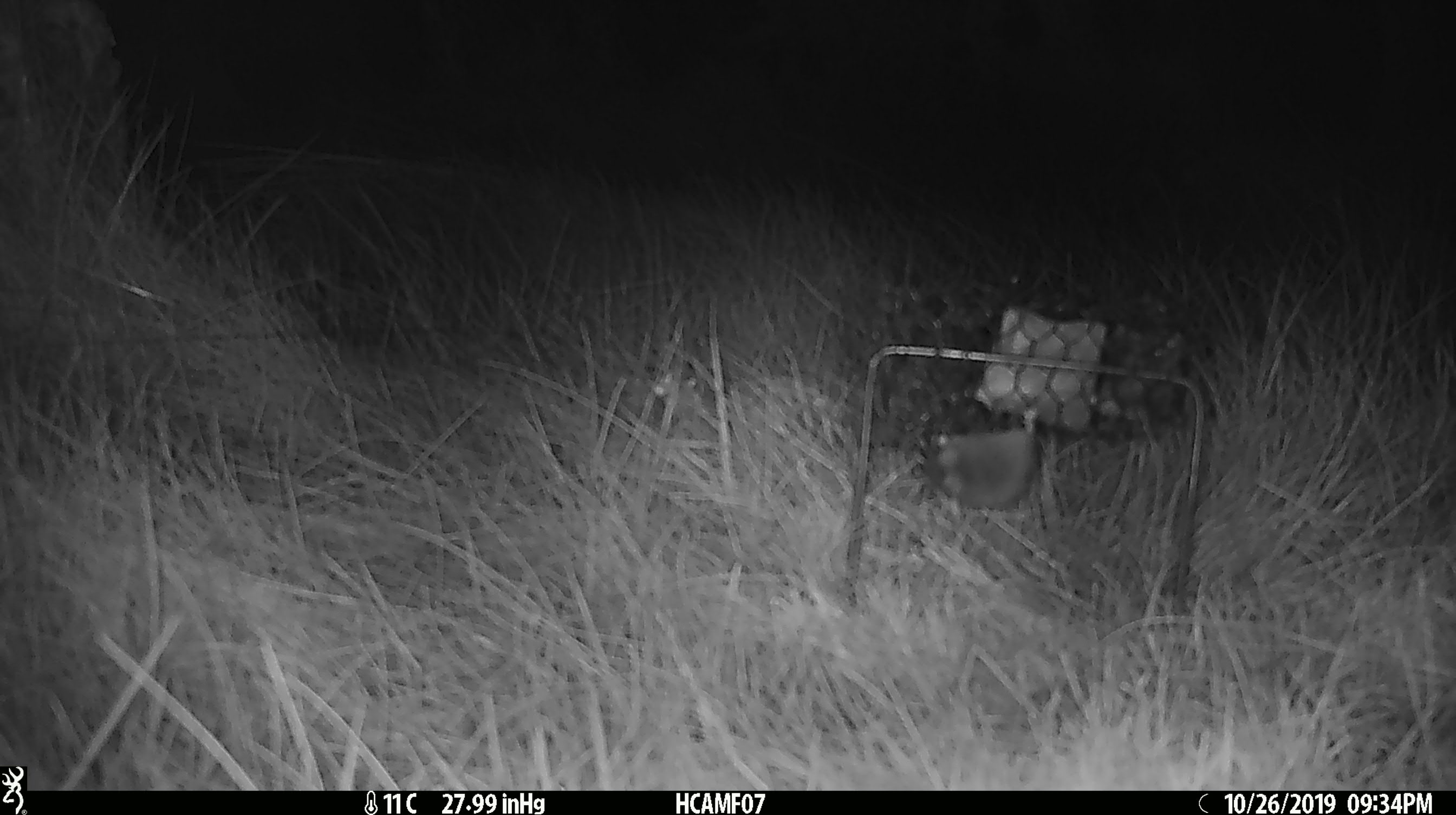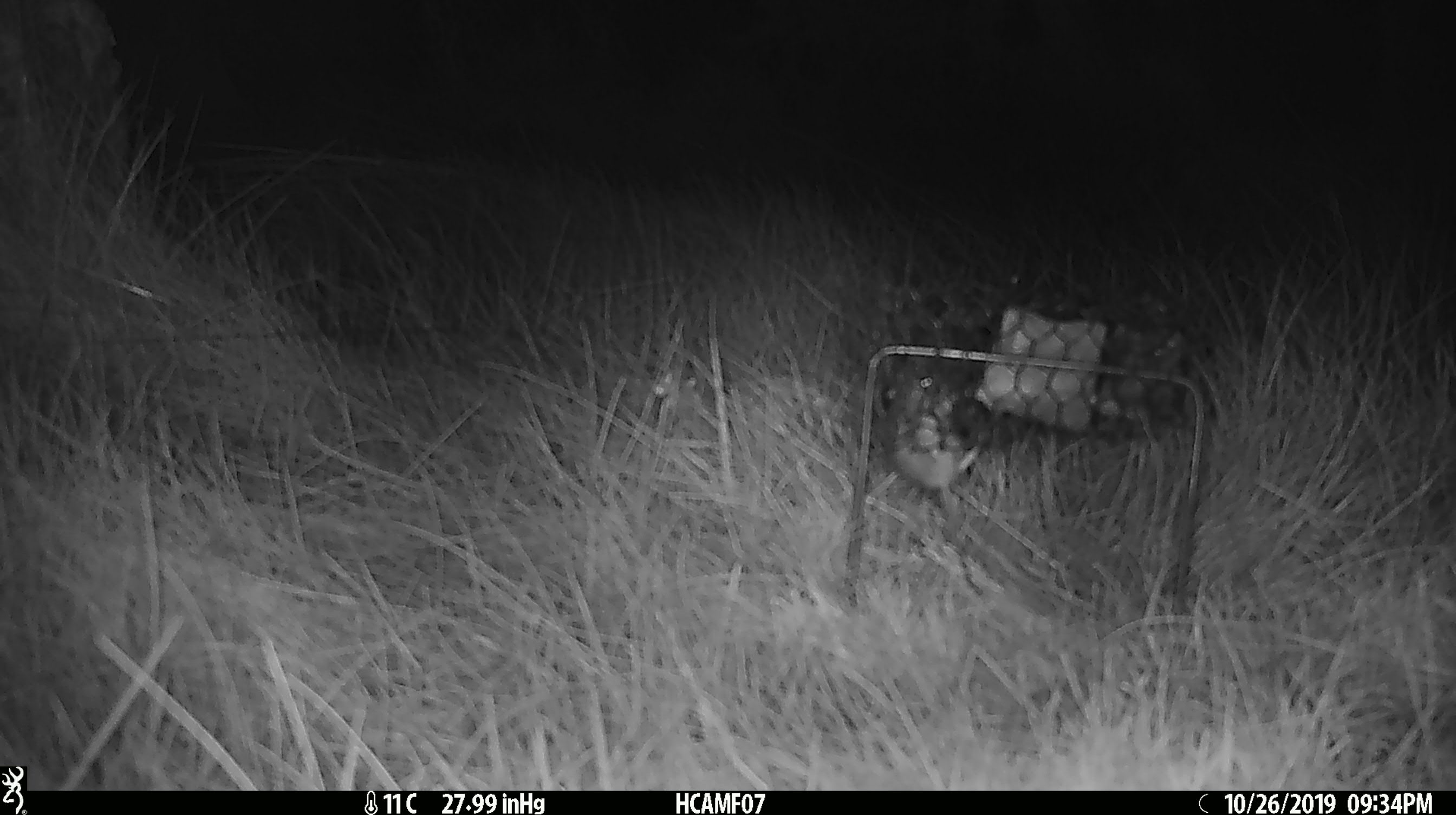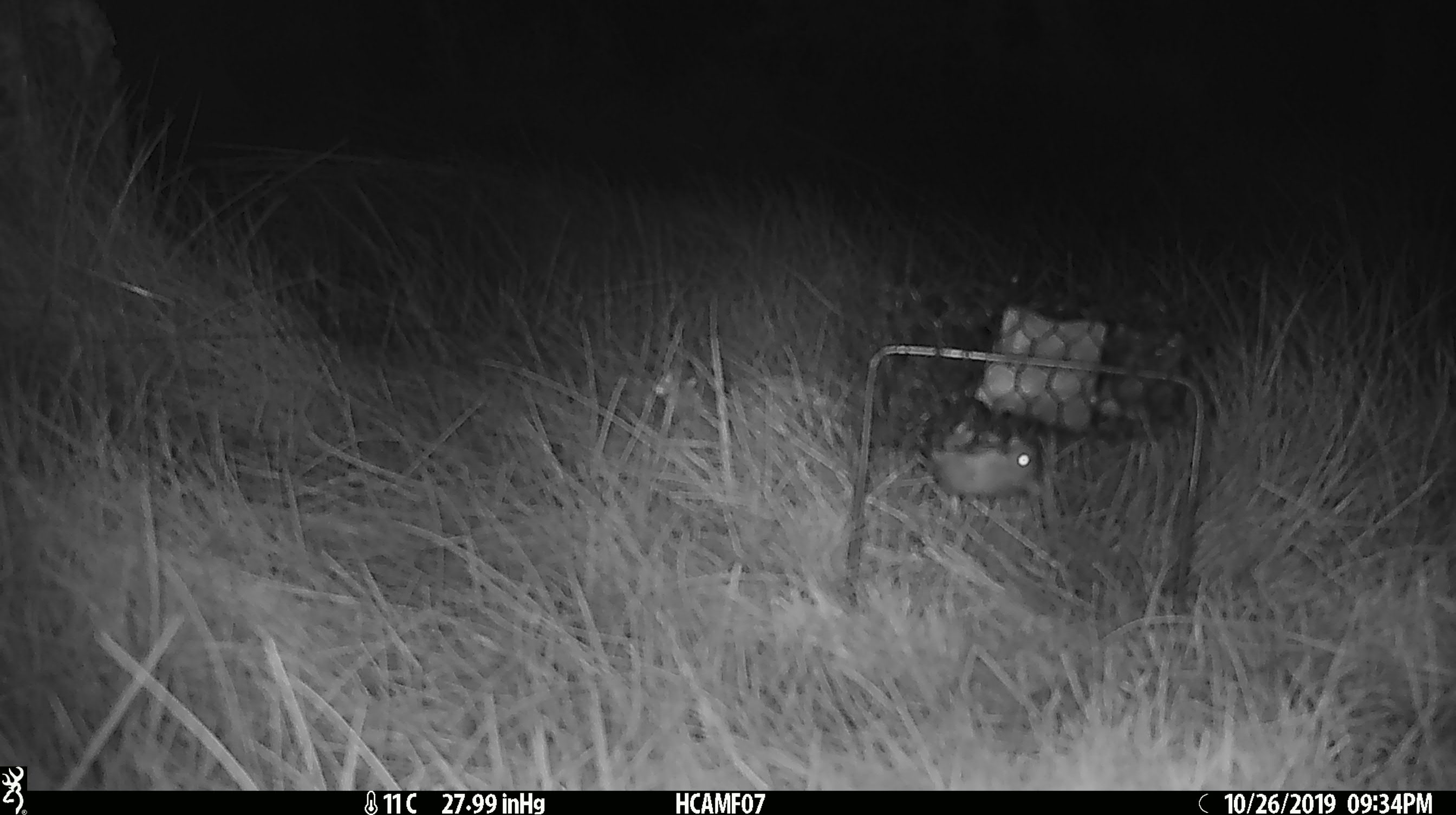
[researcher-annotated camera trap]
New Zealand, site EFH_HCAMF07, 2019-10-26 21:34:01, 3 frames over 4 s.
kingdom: Animalia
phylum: Chordata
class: Mammalia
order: Rodentia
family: Muridae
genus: Mus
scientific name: Mus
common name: mouse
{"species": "mouse (Mus)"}